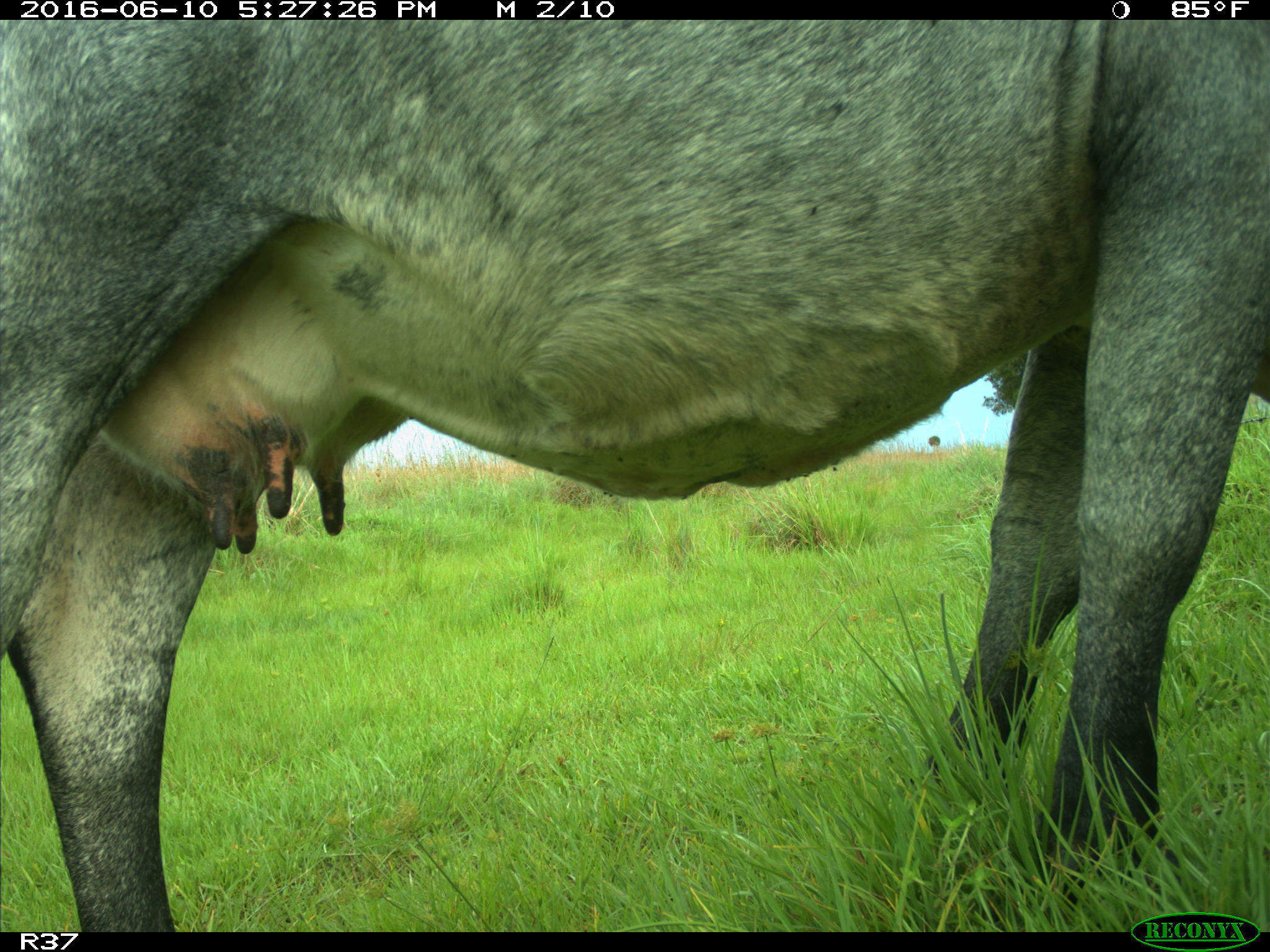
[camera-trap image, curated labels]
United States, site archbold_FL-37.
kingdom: Animalia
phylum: Chordata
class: Mammalia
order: Artiodactyla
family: Bovidae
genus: Bos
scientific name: Bos taurus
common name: domestic cow